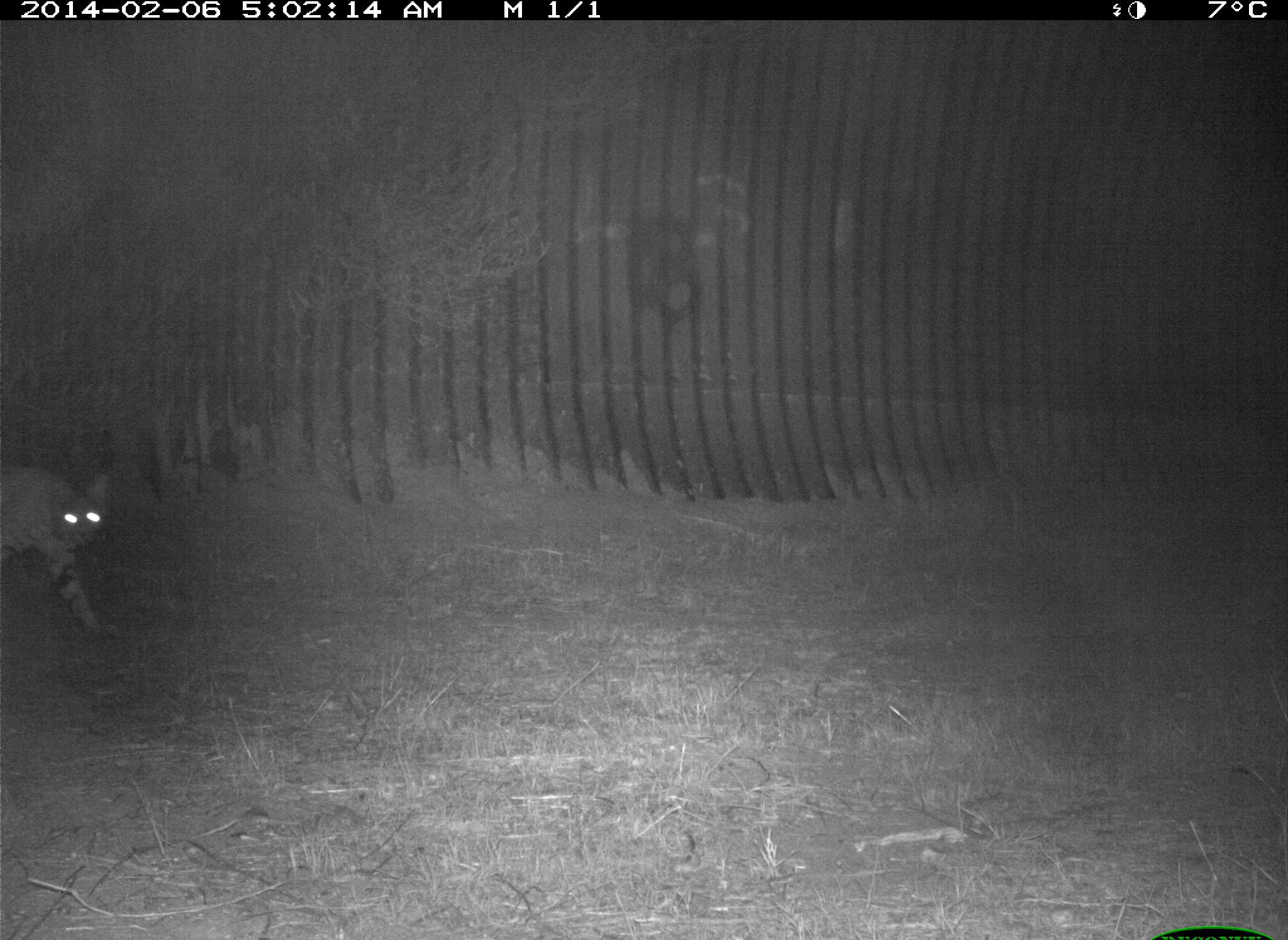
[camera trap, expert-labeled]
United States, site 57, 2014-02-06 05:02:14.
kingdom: Animalia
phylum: Chordata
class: Mammalia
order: Carnivora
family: Felidae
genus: Lynx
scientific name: Lynx rufus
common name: bobcat